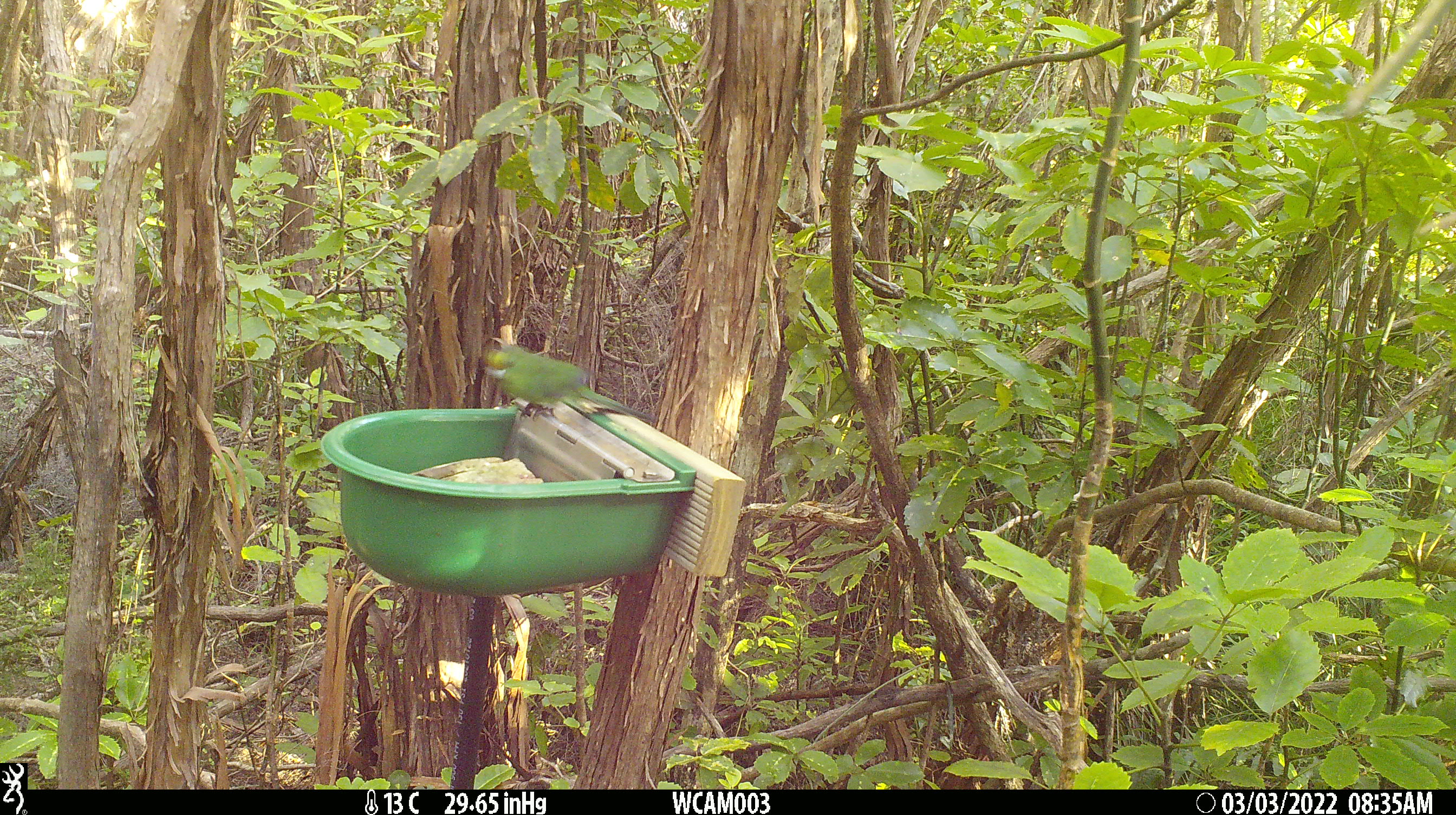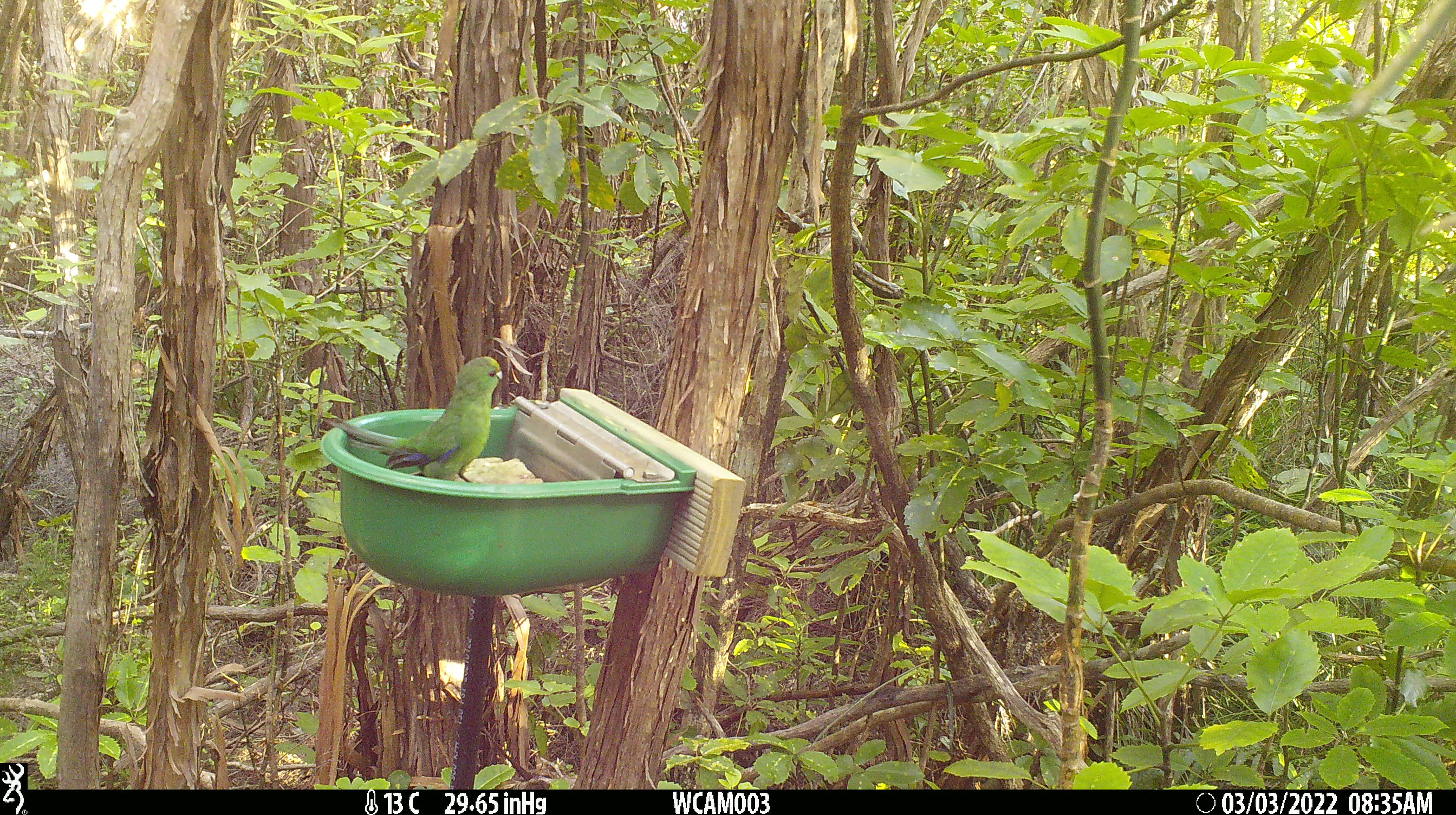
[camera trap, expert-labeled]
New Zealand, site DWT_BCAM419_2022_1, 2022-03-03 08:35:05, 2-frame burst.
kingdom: Animalia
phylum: Chordata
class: Aves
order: Psittaciformes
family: Psittaculidae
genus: Cyanoramphus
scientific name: Cyanoramphus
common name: parakeet